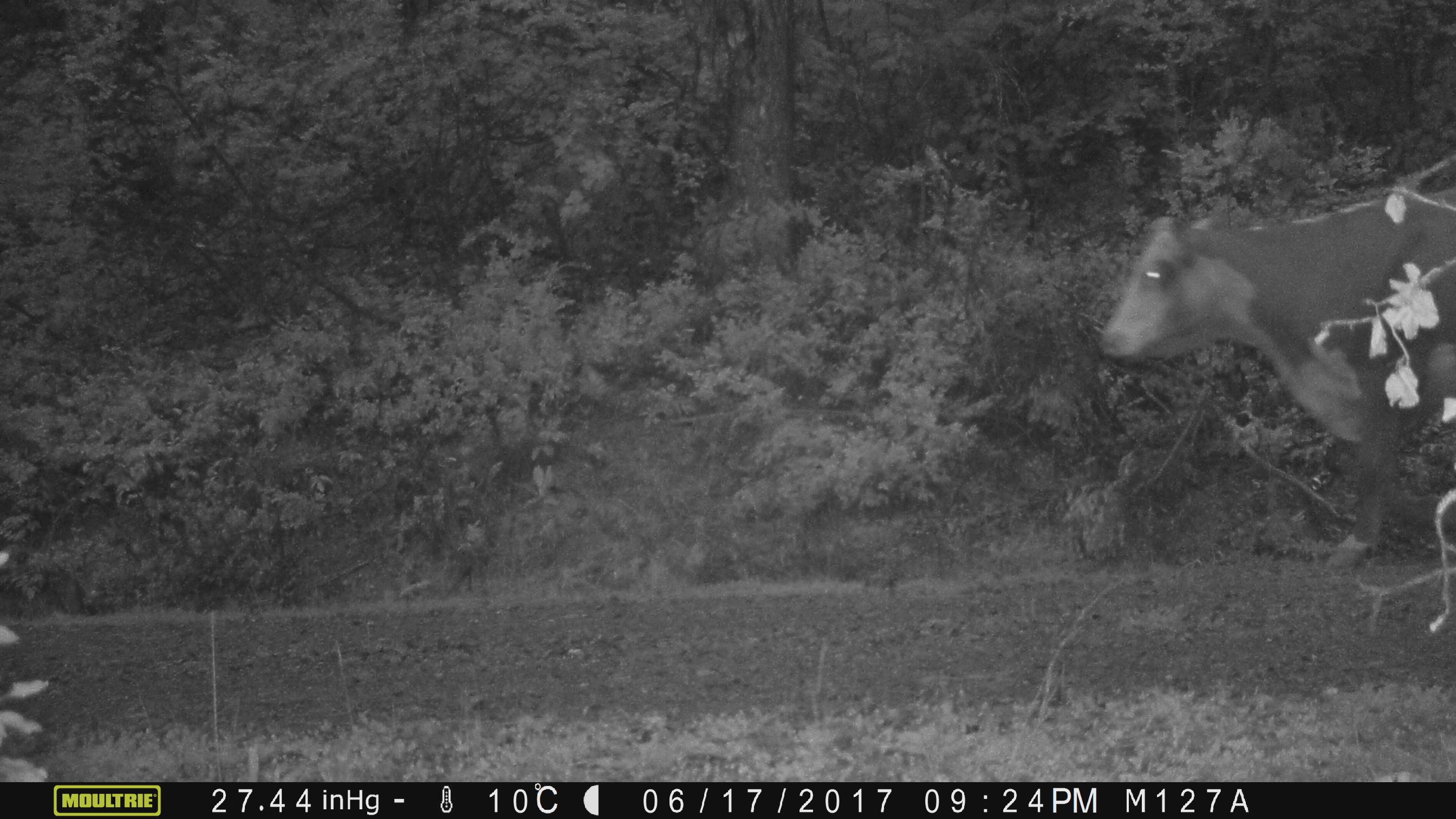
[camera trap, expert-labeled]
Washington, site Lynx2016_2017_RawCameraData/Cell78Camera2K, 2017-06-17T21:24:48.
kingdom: Animalia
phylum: Chordata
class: Mammalia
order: Artiodactyla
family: Bovidae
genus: Bos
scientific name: Bos taurus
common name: domestic cattle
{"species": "domestic cattle (Bos taurus)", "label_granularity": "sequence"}